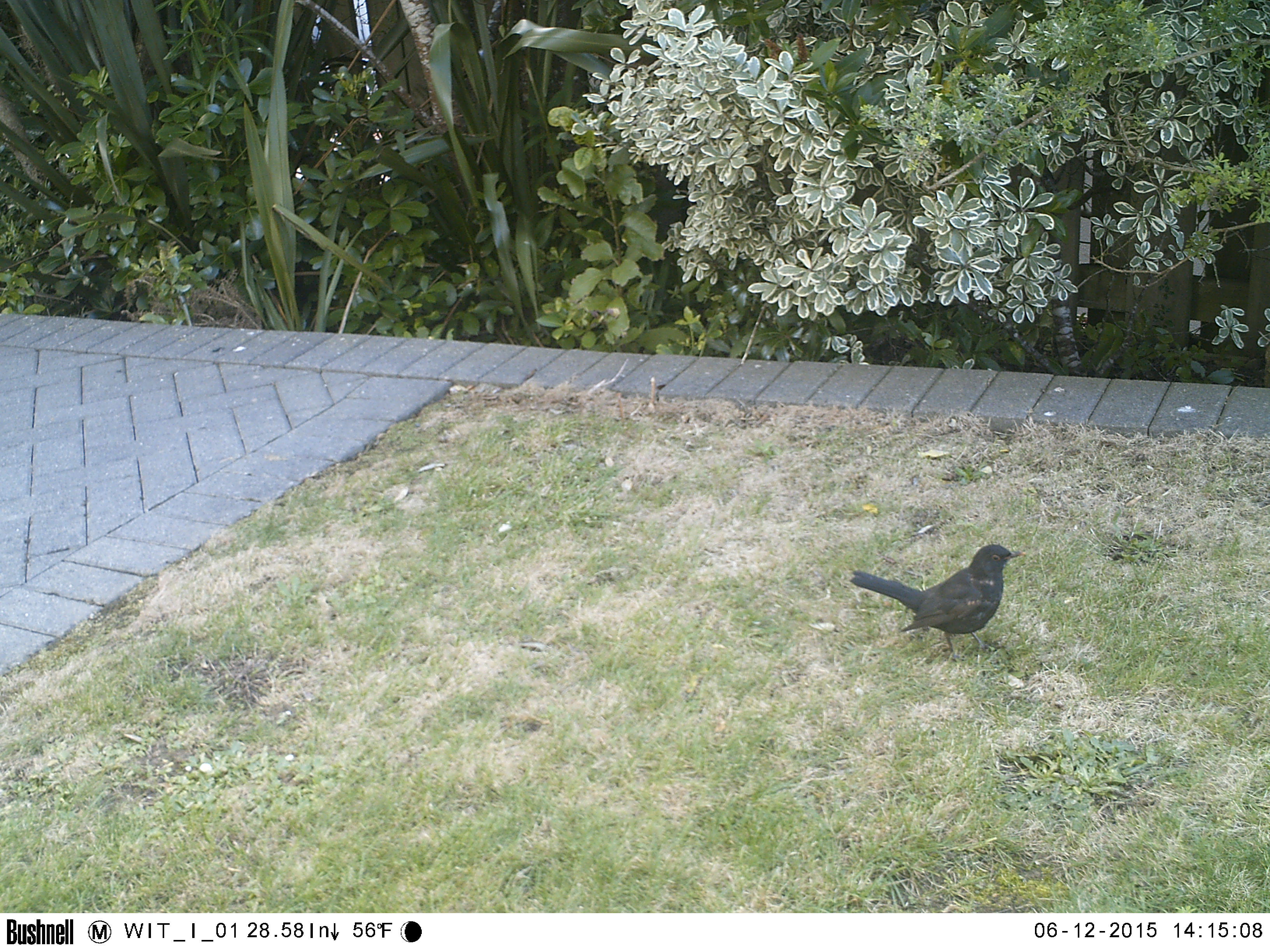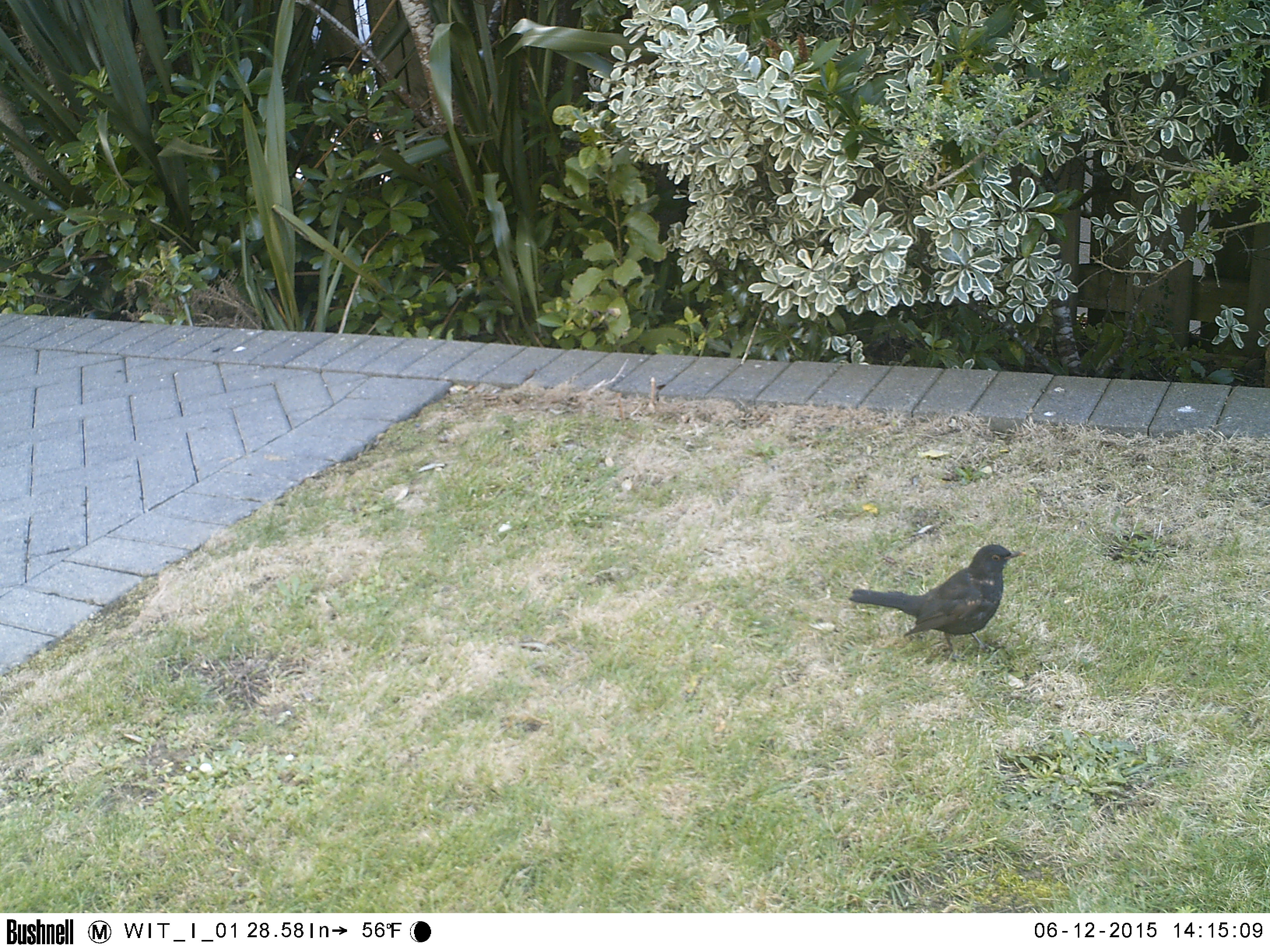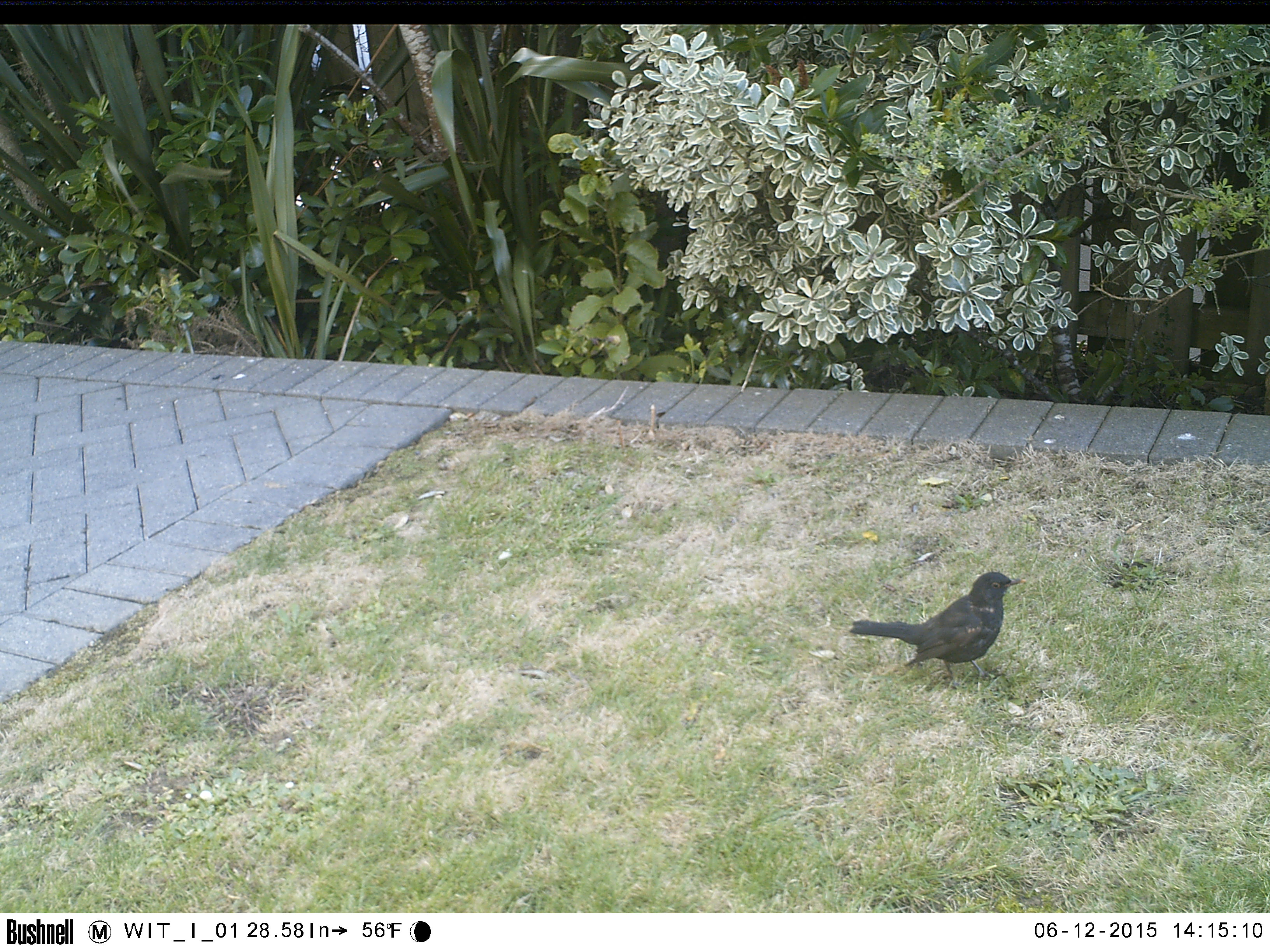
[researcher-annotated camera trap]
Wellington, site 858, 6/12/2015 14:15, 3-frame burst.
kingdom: Animalia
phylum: Chordata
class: Aves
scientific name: Aves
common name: bird